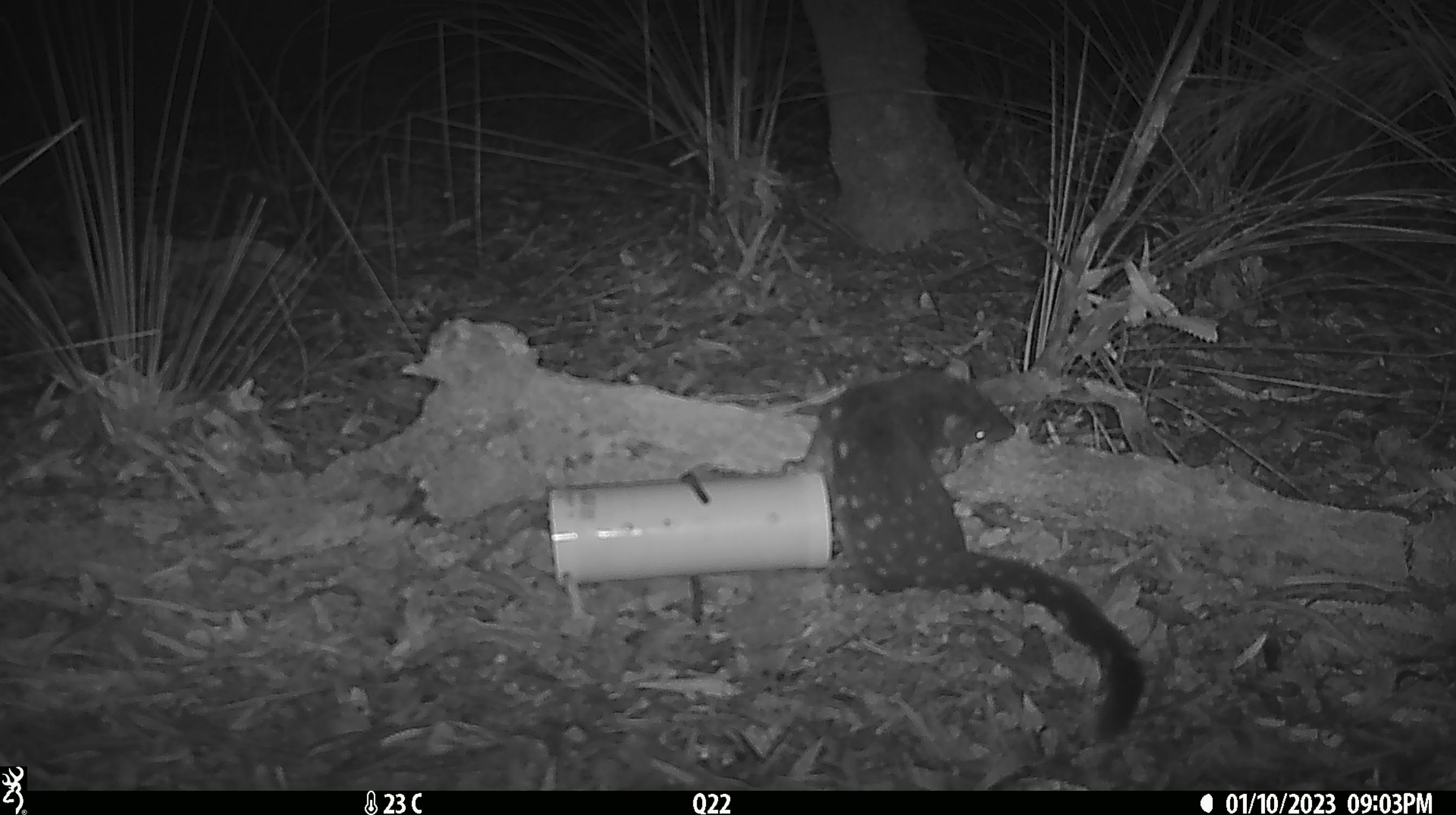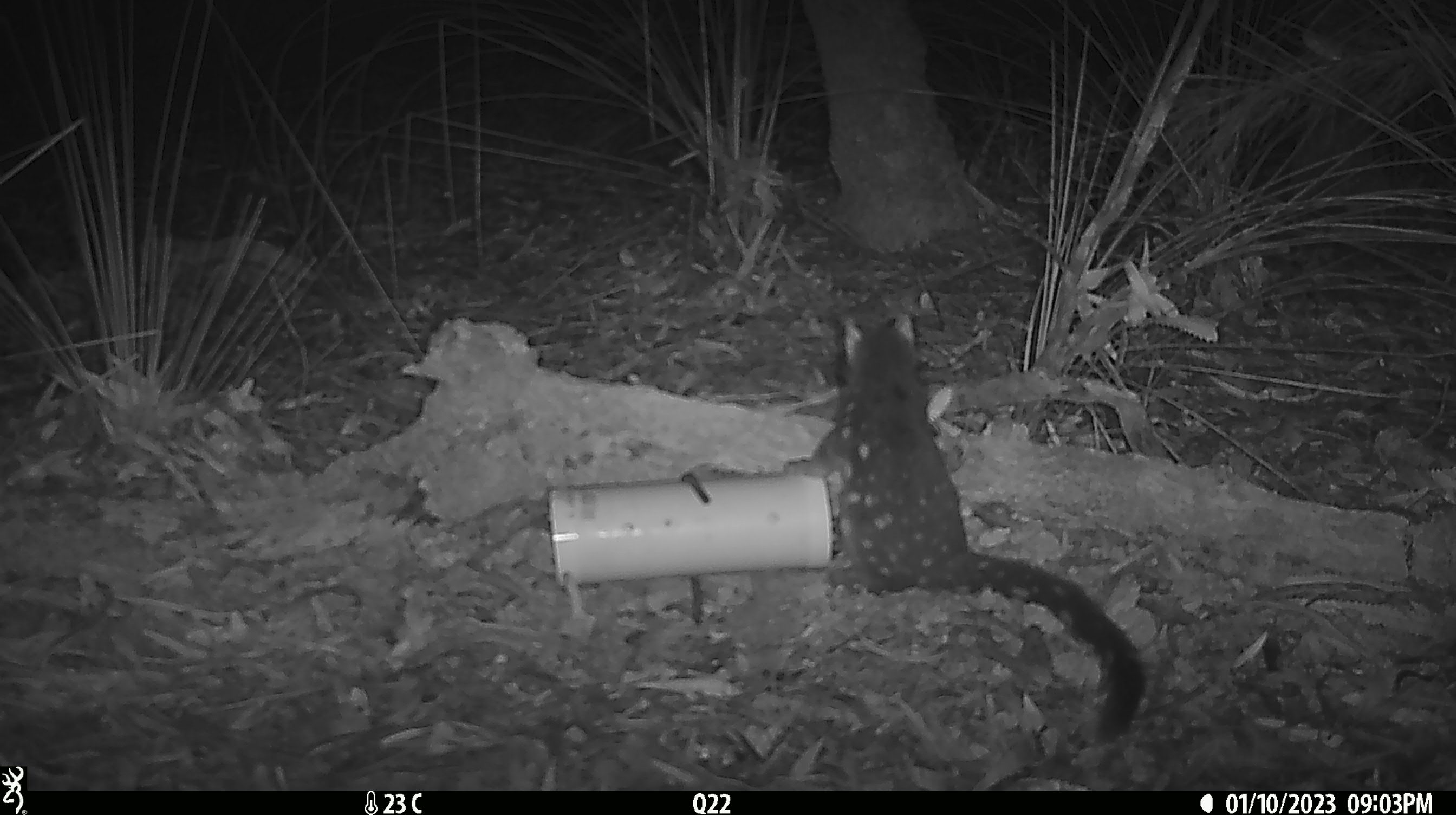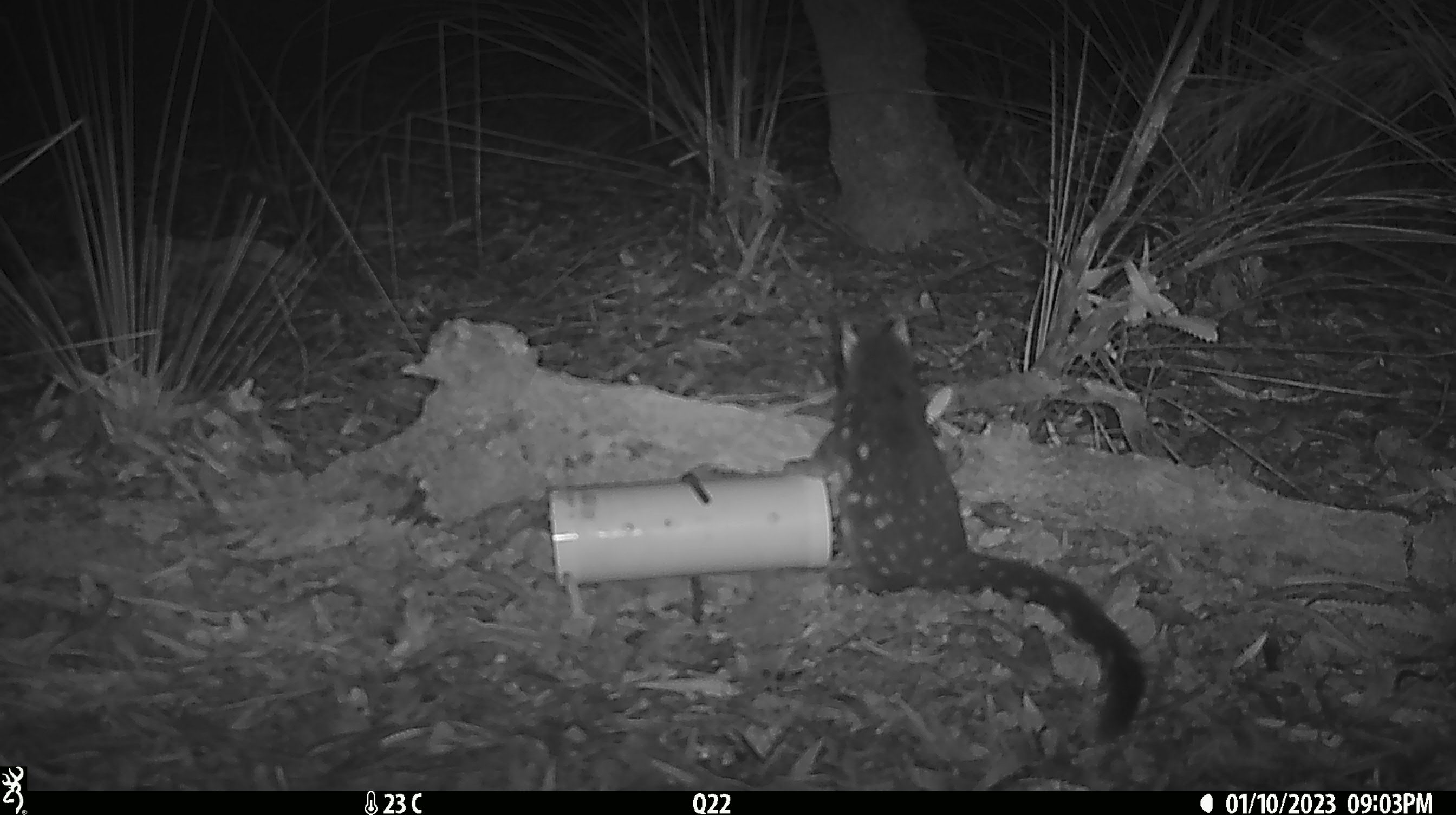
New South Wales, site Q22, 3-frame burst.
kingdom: Animalia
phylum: Chordata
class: Mammalia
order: Dasyuromorphia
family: Dasyuridae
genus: Dasyurus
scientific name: Dasyurus maculatus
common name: spotted-tailed quoll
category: quoll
Quoll (spotted-tailed quoll) (Dasyurus maculatus).